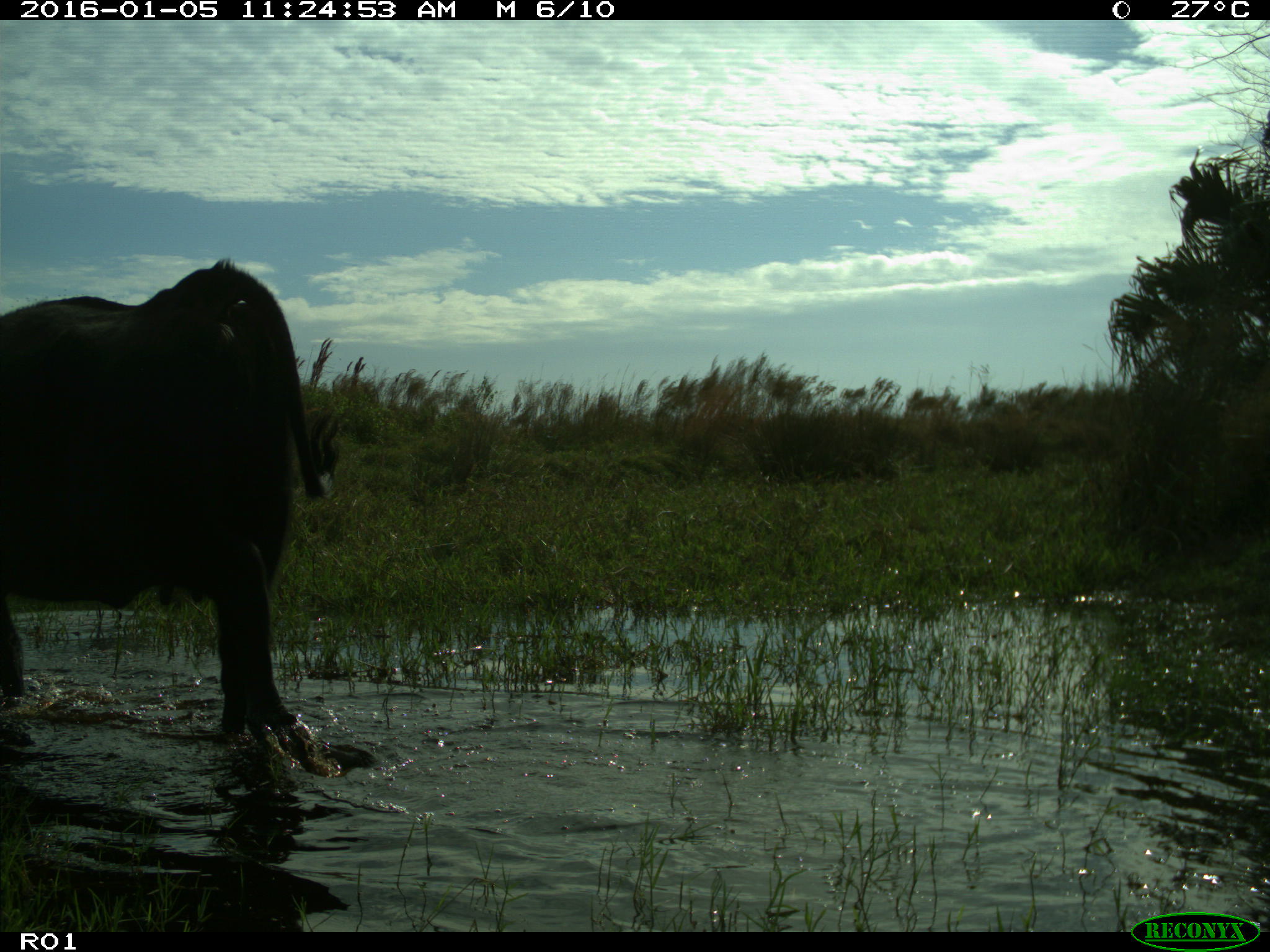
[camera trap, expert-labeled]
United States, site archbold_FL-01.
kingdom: Animalia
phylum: Chordata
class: Mammalia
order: Artiodactyla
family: Bovidae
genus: Bos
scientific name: Bos taurus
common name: domestic cow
Bos taurus (domestic cow).